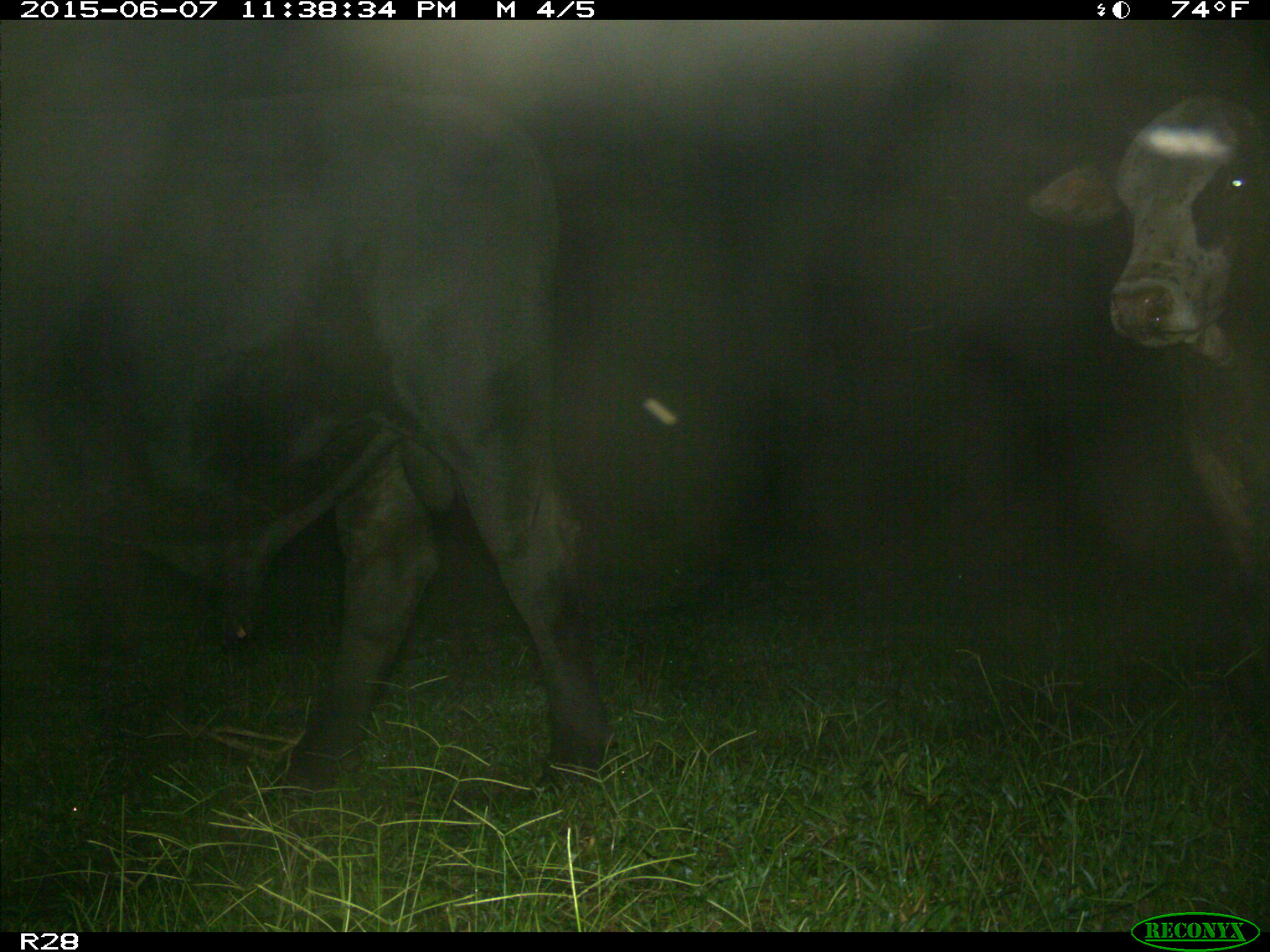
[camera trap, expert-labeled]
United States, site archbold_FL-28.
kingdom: Animalia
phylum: Chordata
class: Mammalia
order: Artiodactyla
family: Bovidae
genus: Bos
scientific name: Bos taurus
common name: domestic cow